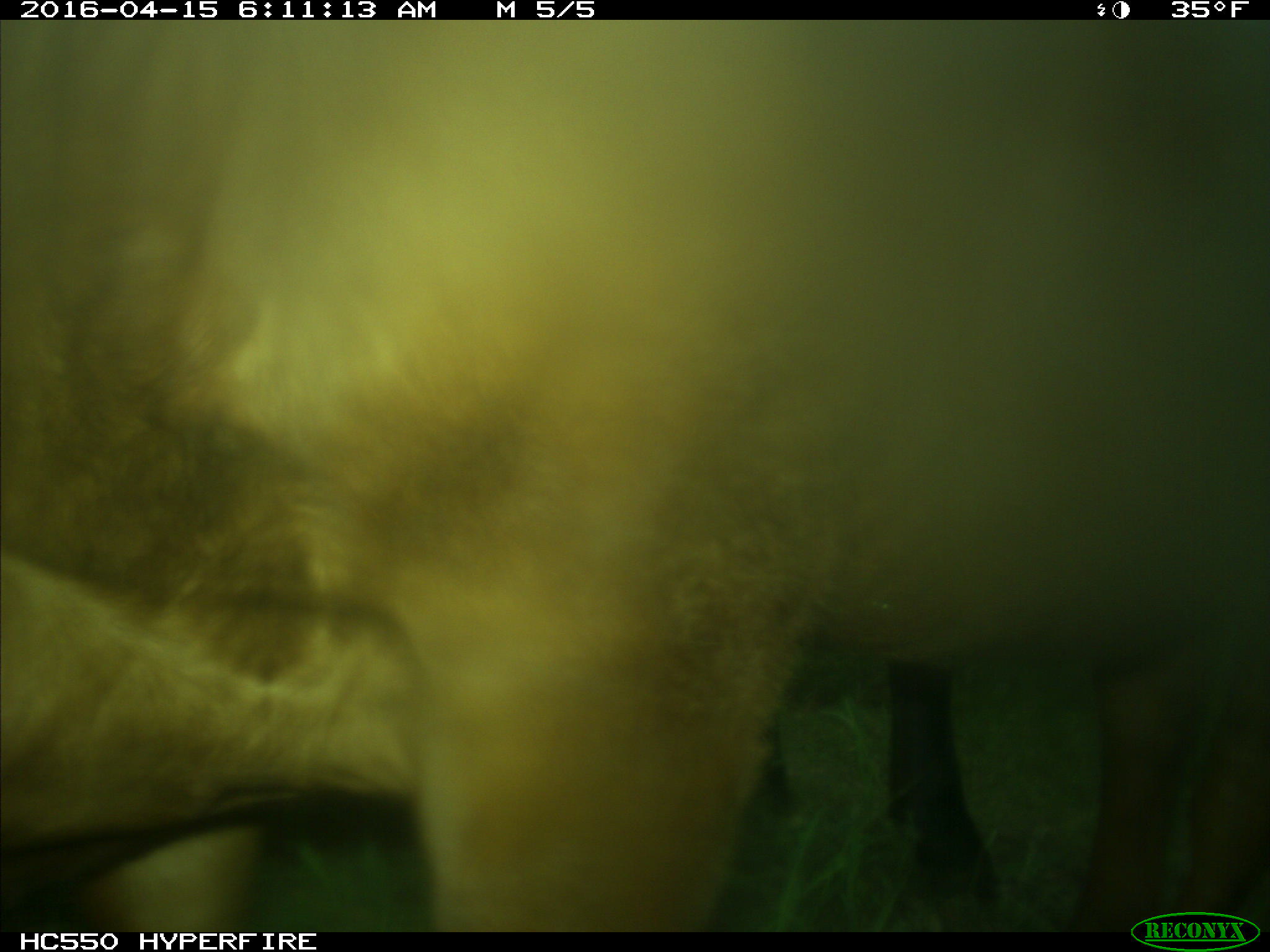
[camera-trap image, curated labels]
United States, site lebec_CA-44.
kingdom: Animalia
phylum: Chordata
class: Mammalia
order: Artiodactyla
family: Bovidae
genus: Bos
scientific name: Bos taurus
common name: domestic cow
Bos taurus (domestic cow).